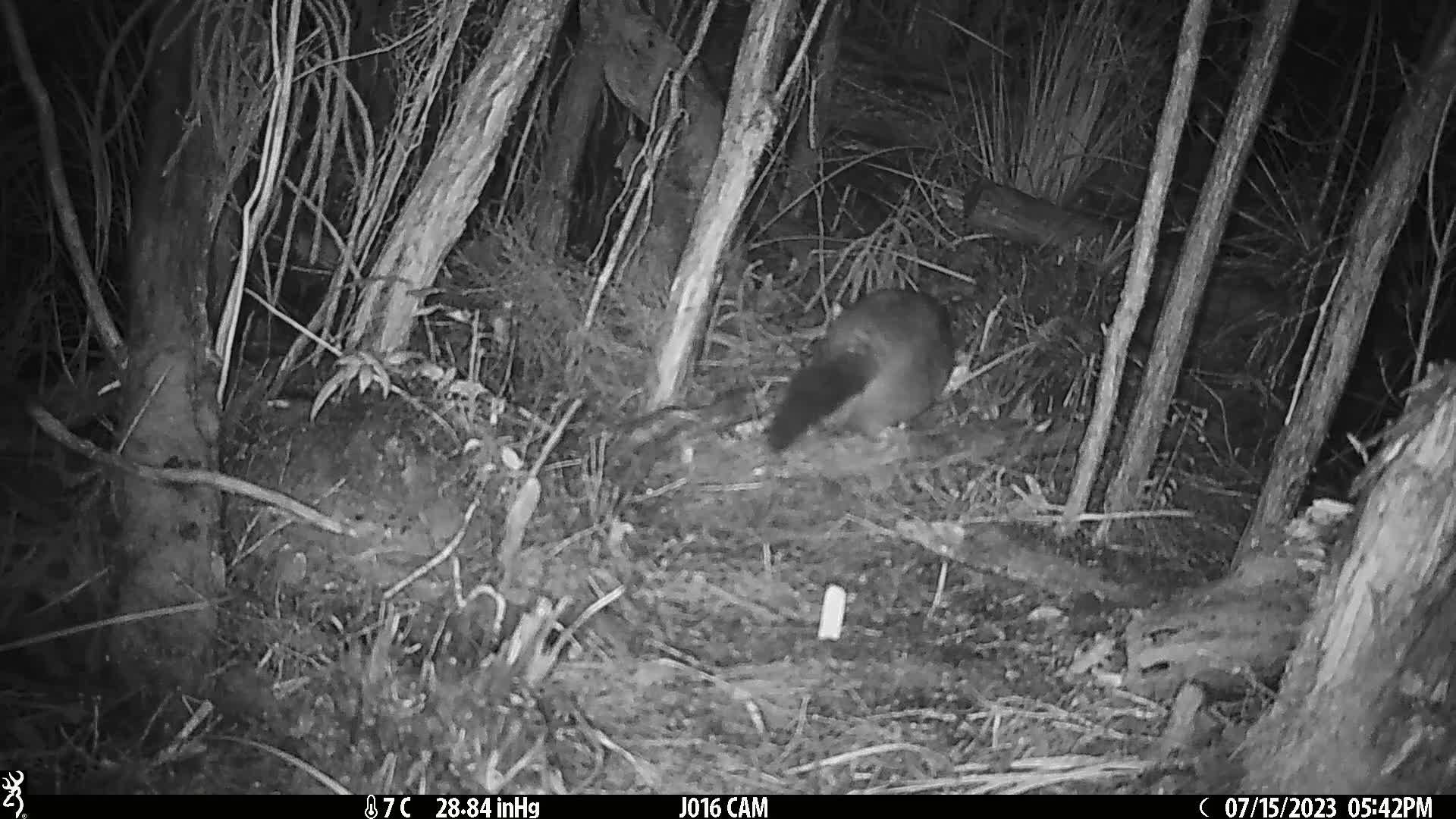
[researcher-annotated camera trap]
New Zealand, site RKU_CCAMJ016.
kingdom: Animalia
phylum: Chordata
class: Mammalia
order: Diprotodontia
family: Phalangeridae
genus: Trichosurus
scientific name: Trichosurus vulpecula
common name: common brushtail possum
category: possum